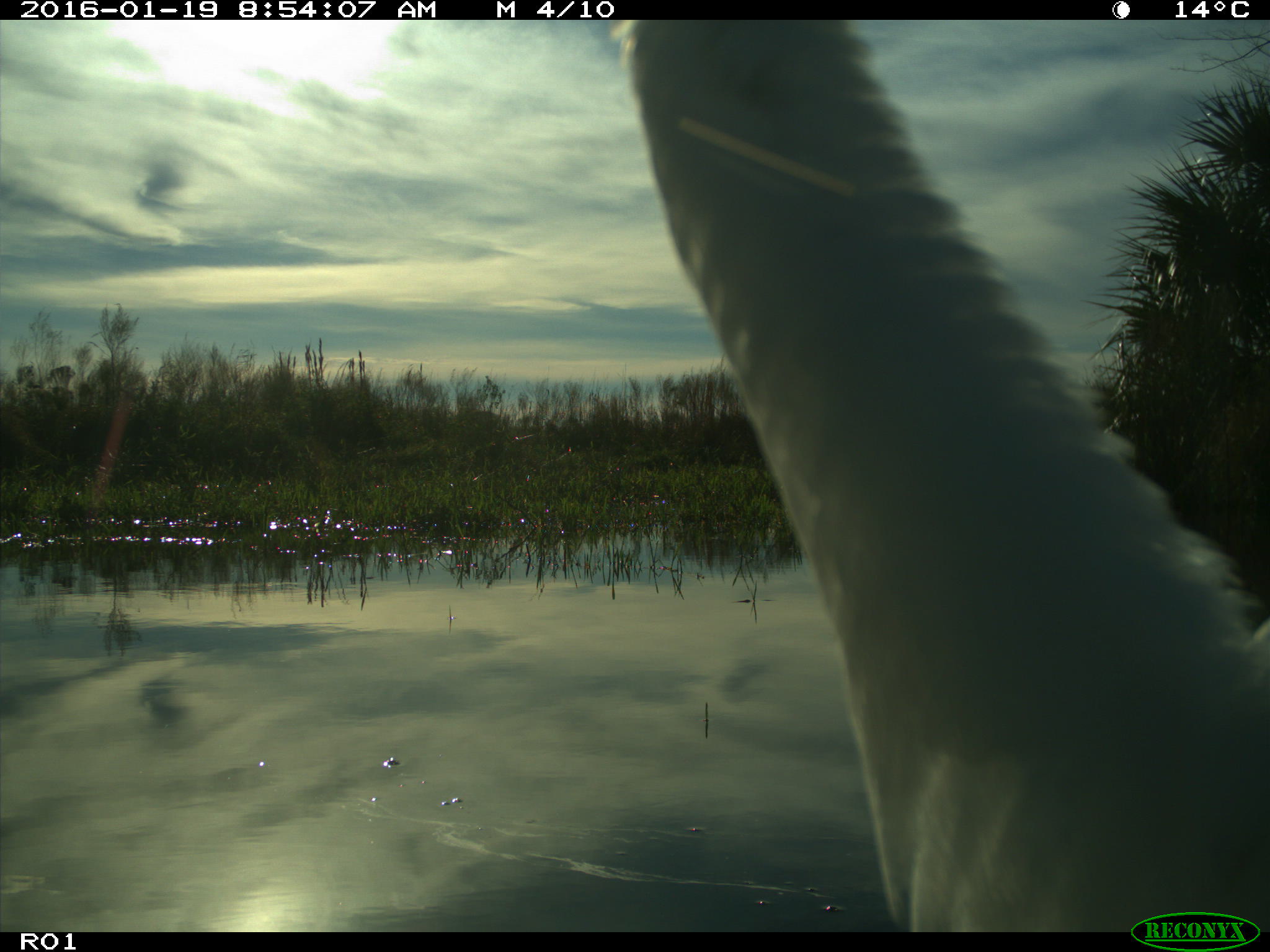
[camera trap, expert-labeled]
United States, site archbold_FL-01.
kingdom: Animalia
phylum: Chordata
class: Aves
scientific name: Aves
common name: birds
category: unidentified bird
Unidentified bird (birds) (Aves).